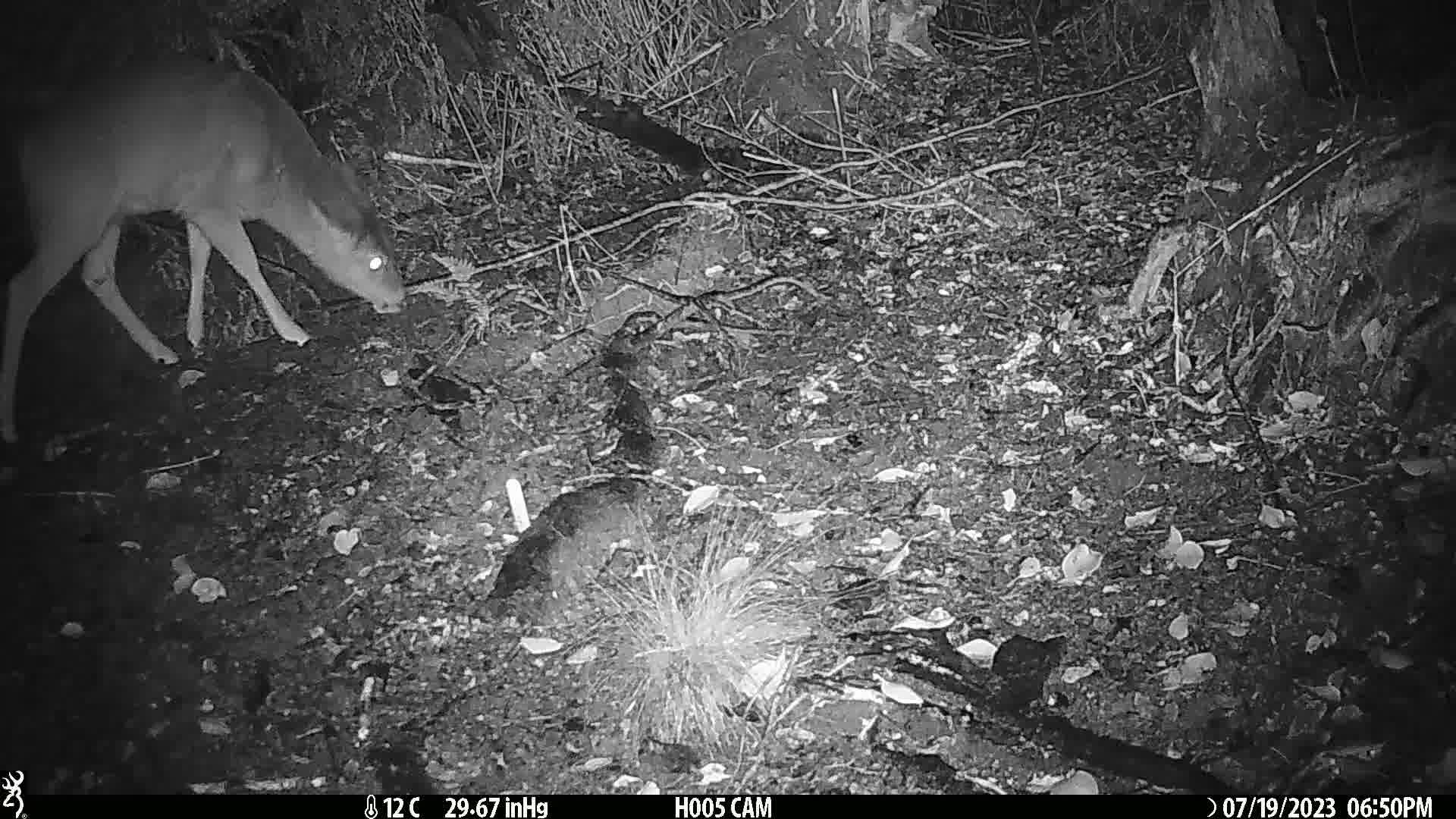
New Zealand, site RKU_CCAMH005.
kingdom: Animalia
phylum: Chordata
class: Mammalia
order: Artiodactyla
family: Cervidae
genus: Odocoileus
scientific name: Odocoileus virginianus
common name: white-tailed deer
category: white tailed deer